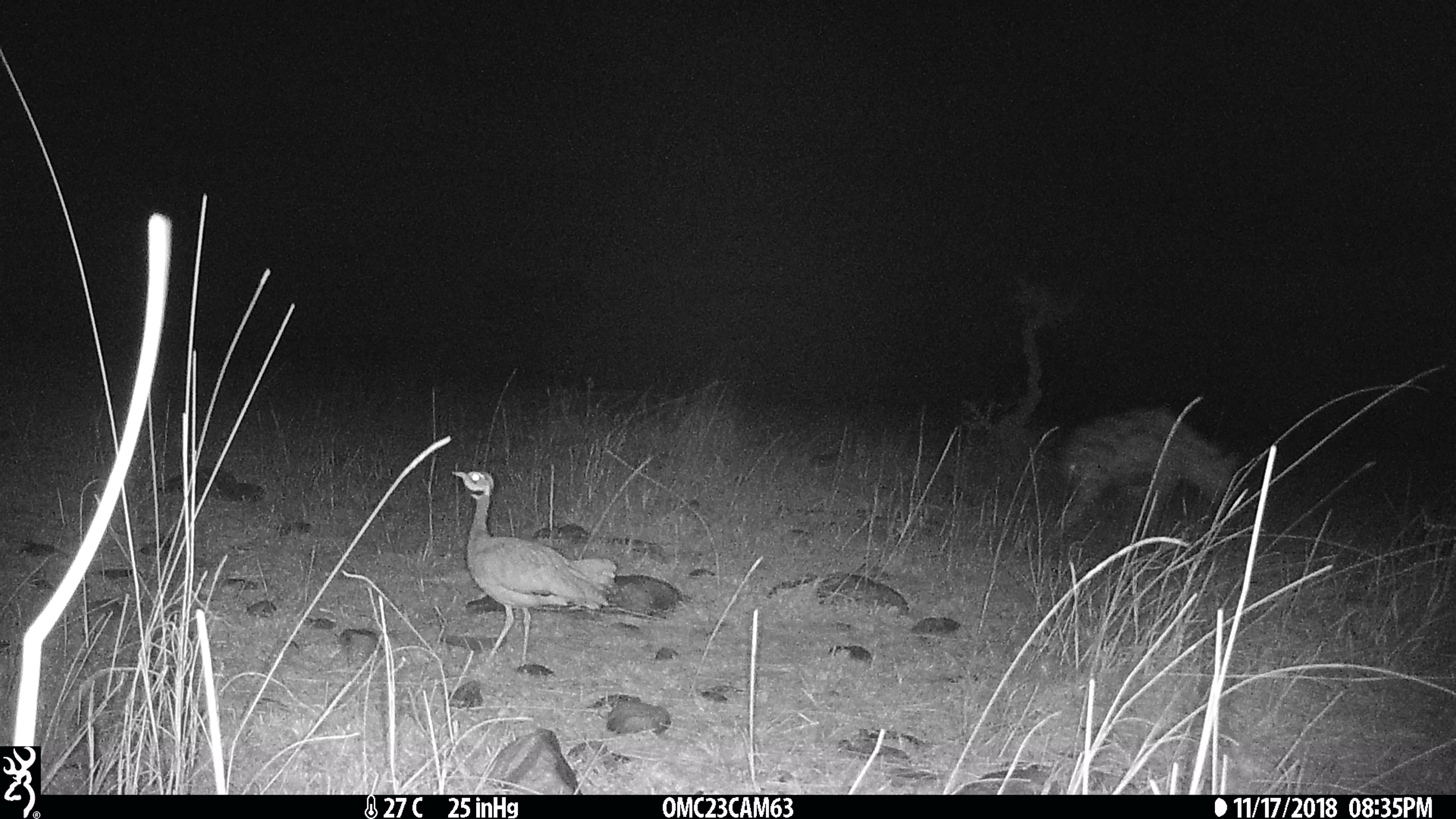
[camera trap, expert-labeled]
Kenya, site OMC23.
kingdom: Animalia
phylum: Chordata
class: Aves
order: Otidiformes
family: Otididae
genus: Eupodotis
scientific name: Eupodotis senegalensis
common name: white-bellied bustard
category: bustard white bellied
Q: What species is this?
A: Bustard white bellied (white-bellied bustard) (Eupodotis senegalensis).